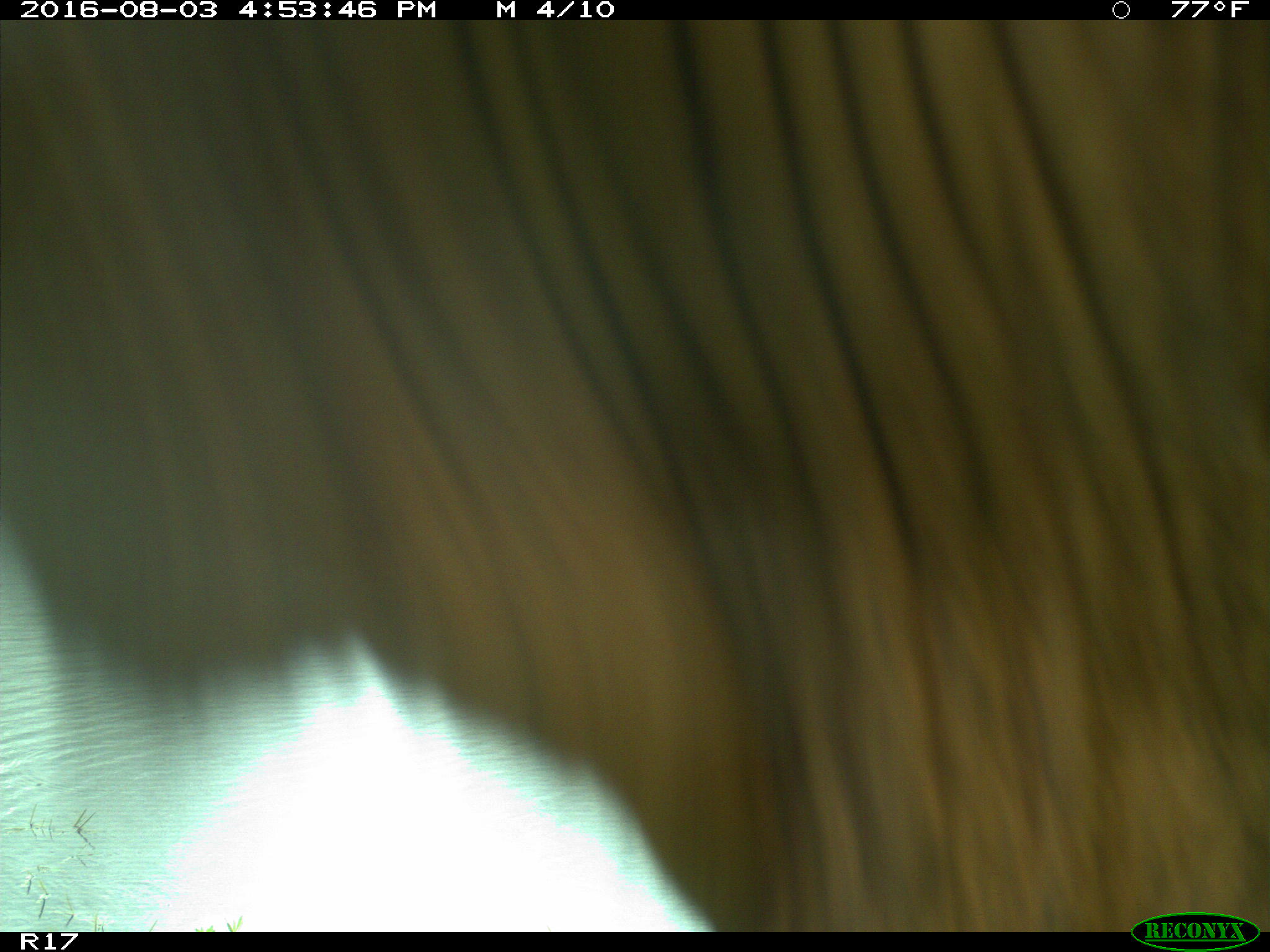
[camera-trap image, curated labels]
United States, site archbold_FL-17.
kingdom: Animalia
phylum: Chordata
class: Mammalia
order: Artiodactyla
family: Bovidae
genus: Bos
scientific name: Bos taurus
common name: domestic cow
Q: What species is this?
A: Bos taurus (domestic cow).